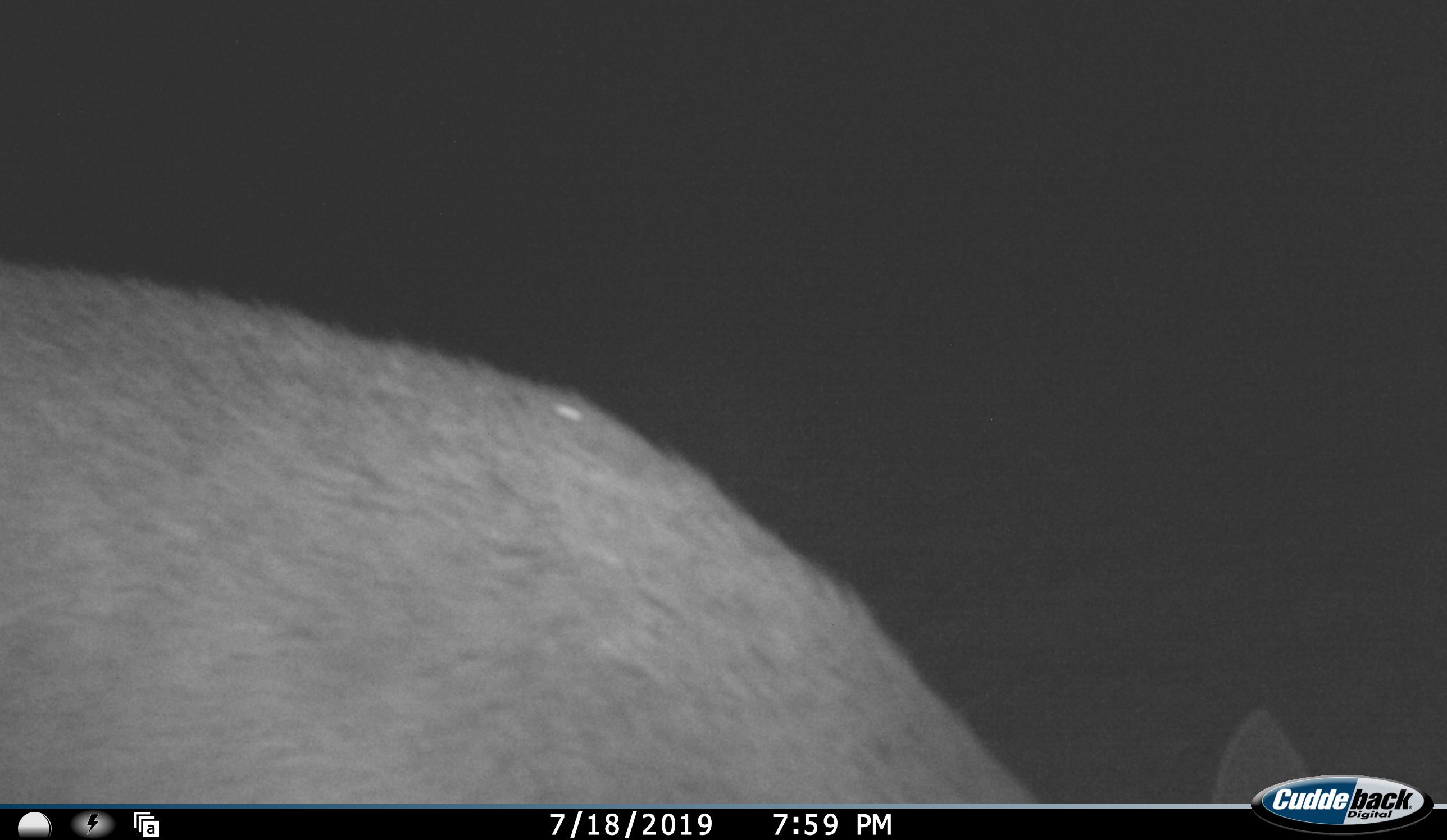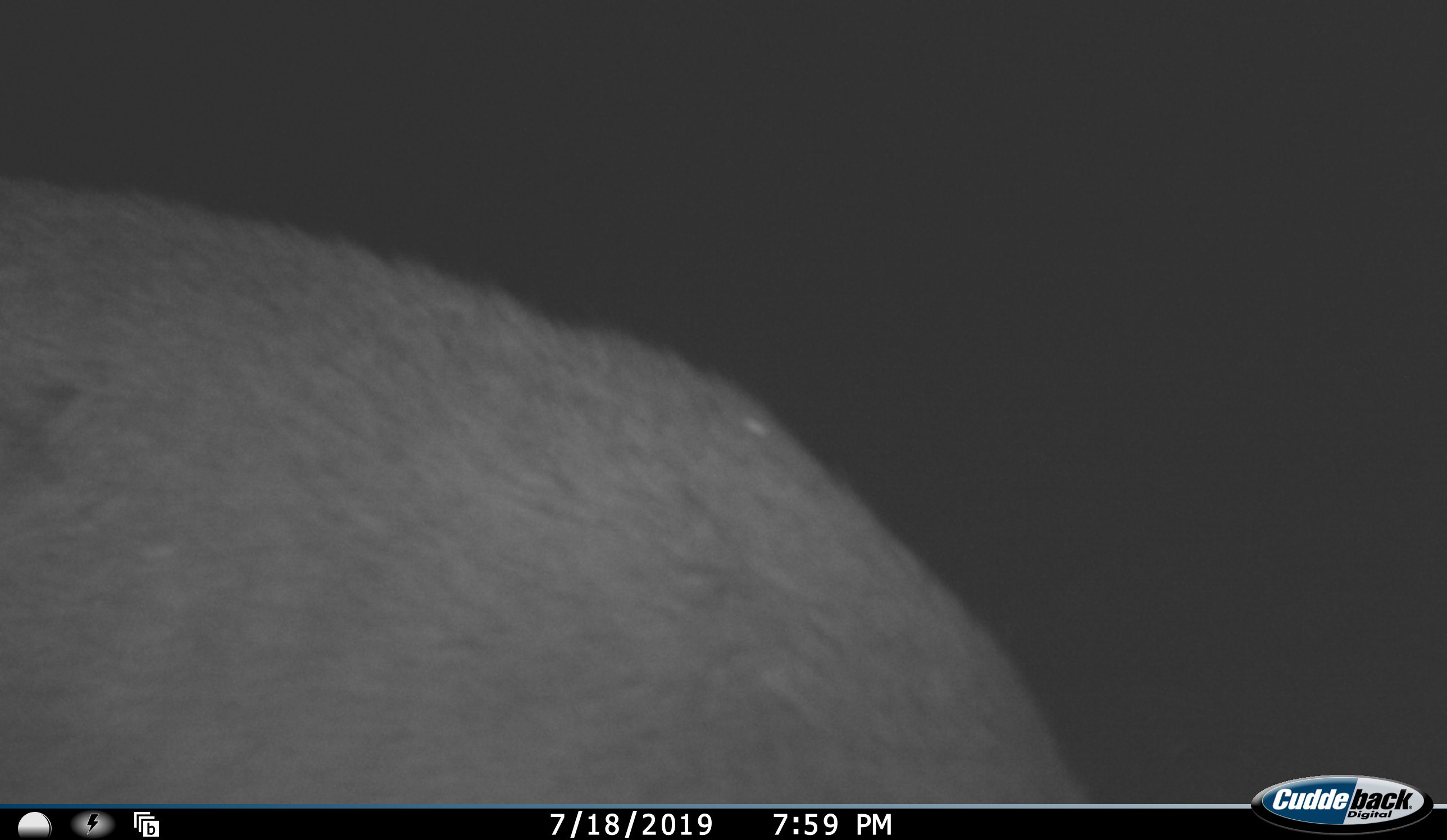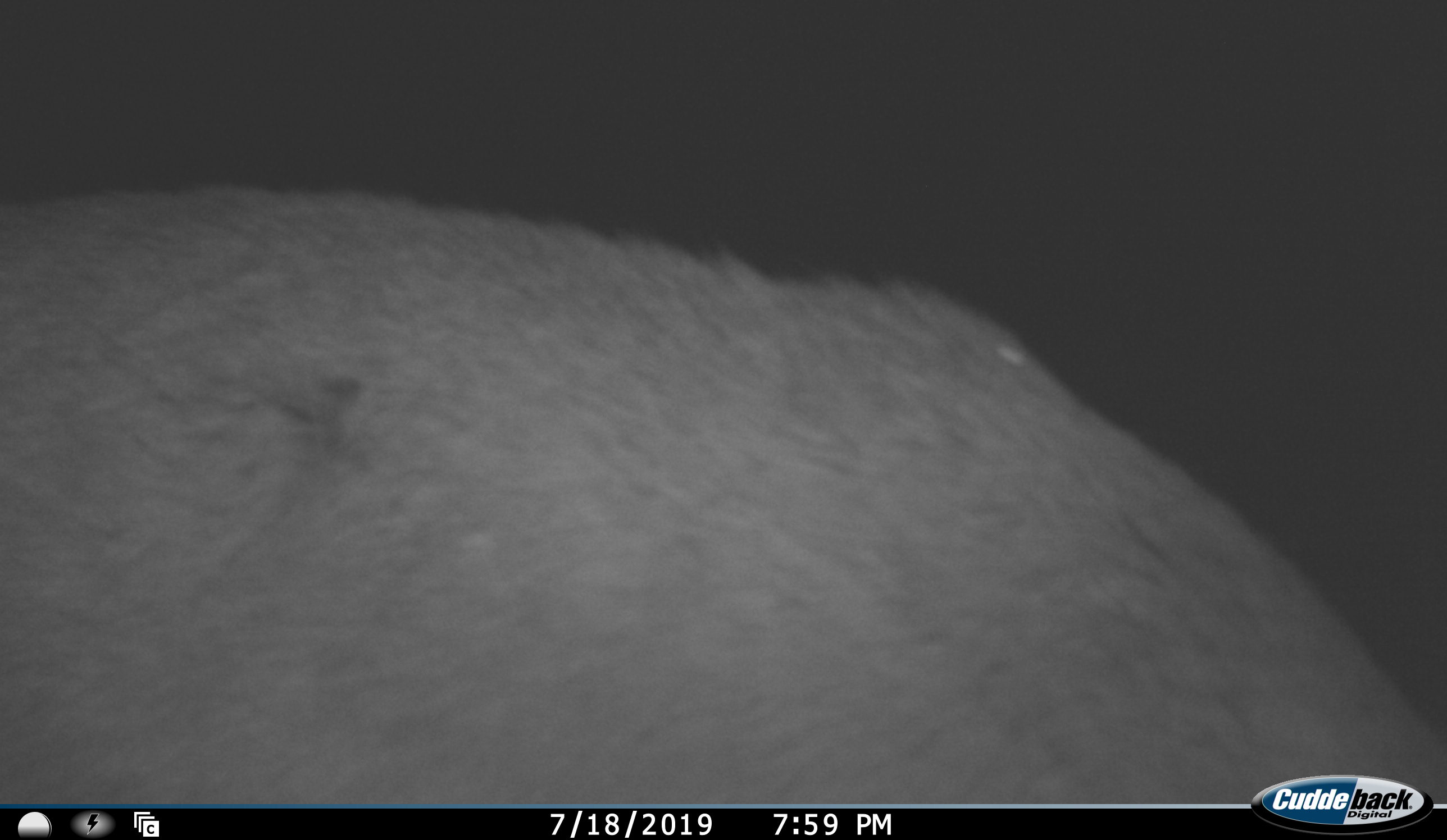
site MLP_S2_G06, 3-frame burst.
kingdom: Animalia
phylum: Chordata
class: Mammalia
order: Artiodactyla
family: Bovidae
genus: Sylvicapra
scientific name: Sylvicapra grimmia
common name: common duiker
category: duikercommongrey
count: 1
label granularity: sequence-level